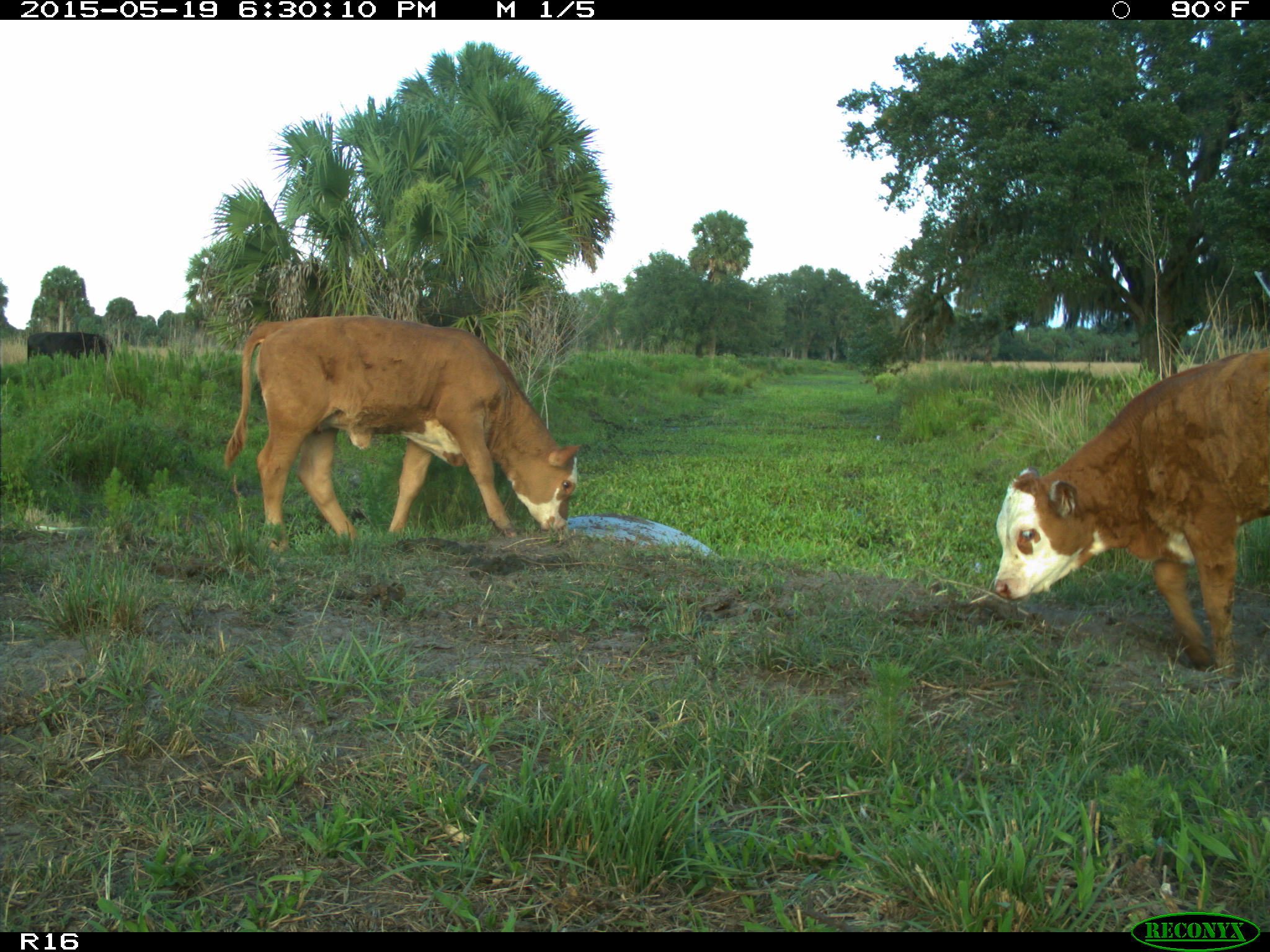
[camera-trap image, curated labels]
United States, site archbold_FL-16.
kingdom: Animalia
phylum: Chordata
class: Mammalia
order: Artiodactyla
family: Bovidae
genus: Bos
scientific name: Bos taurus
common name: domestic cow